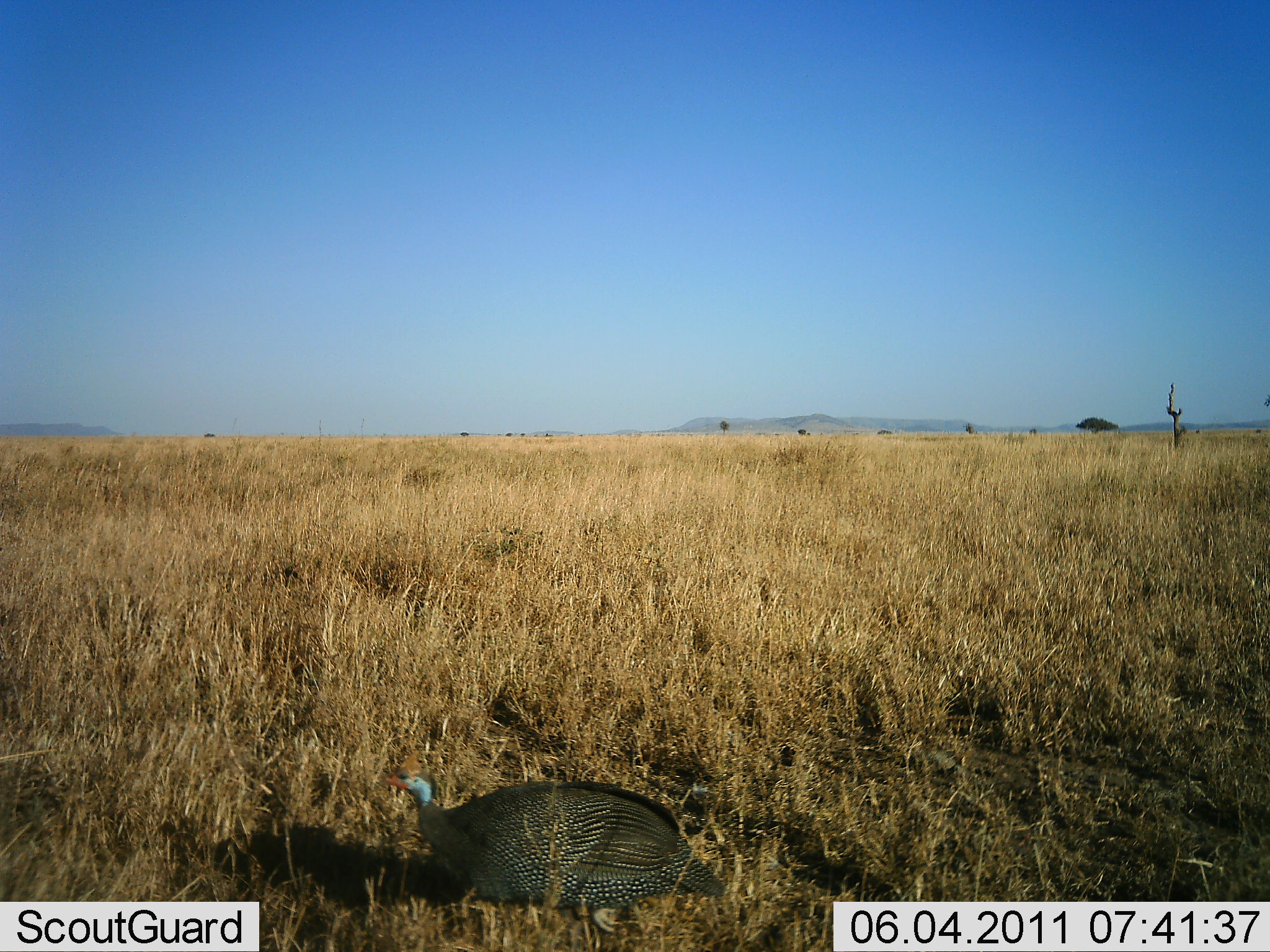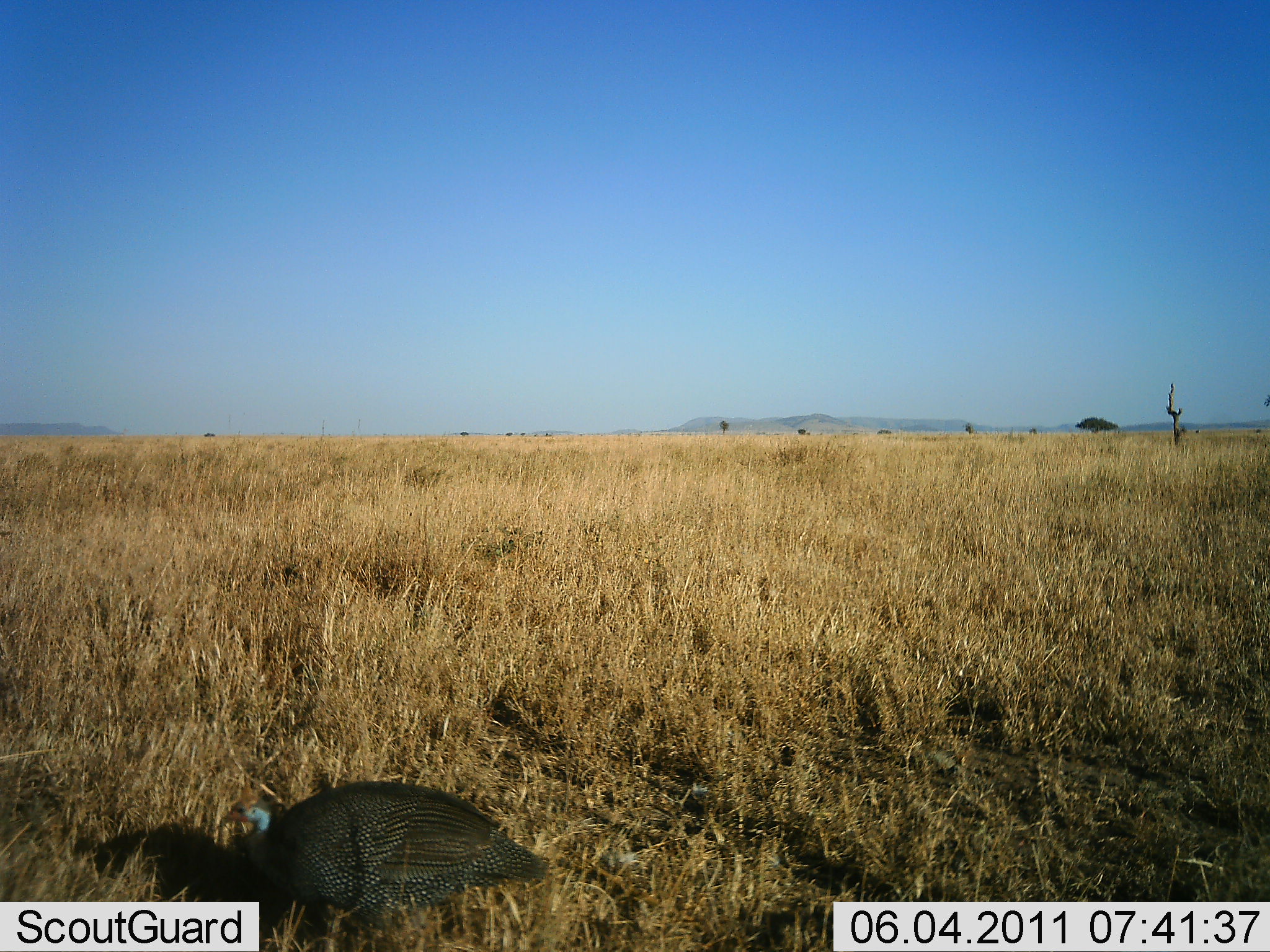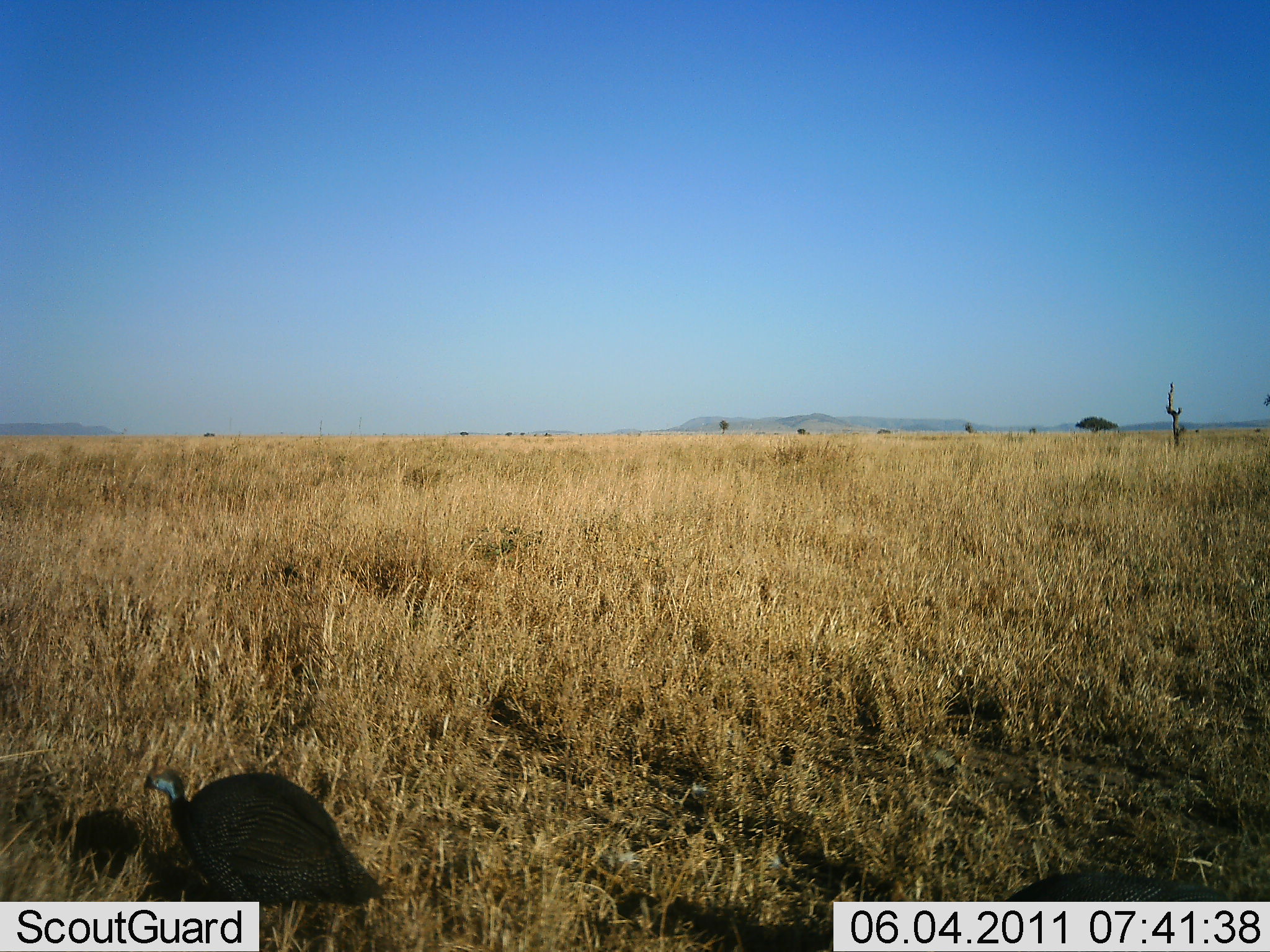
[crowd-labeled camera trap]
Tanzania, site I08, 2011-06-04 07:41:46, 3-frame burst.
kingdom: Animalia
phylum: Chordata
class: Aves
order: Galliformes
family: Numididae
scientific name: Numididae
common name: guinea fowl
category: guineafowl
Guineafowl (guinea fowl) (Numididae), count 1. Behavior (volunteer vote fractions): standing 0%, resting 0%, moving 92%, interacting 0%. Young present (vote fraction): 0%. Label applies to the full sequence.